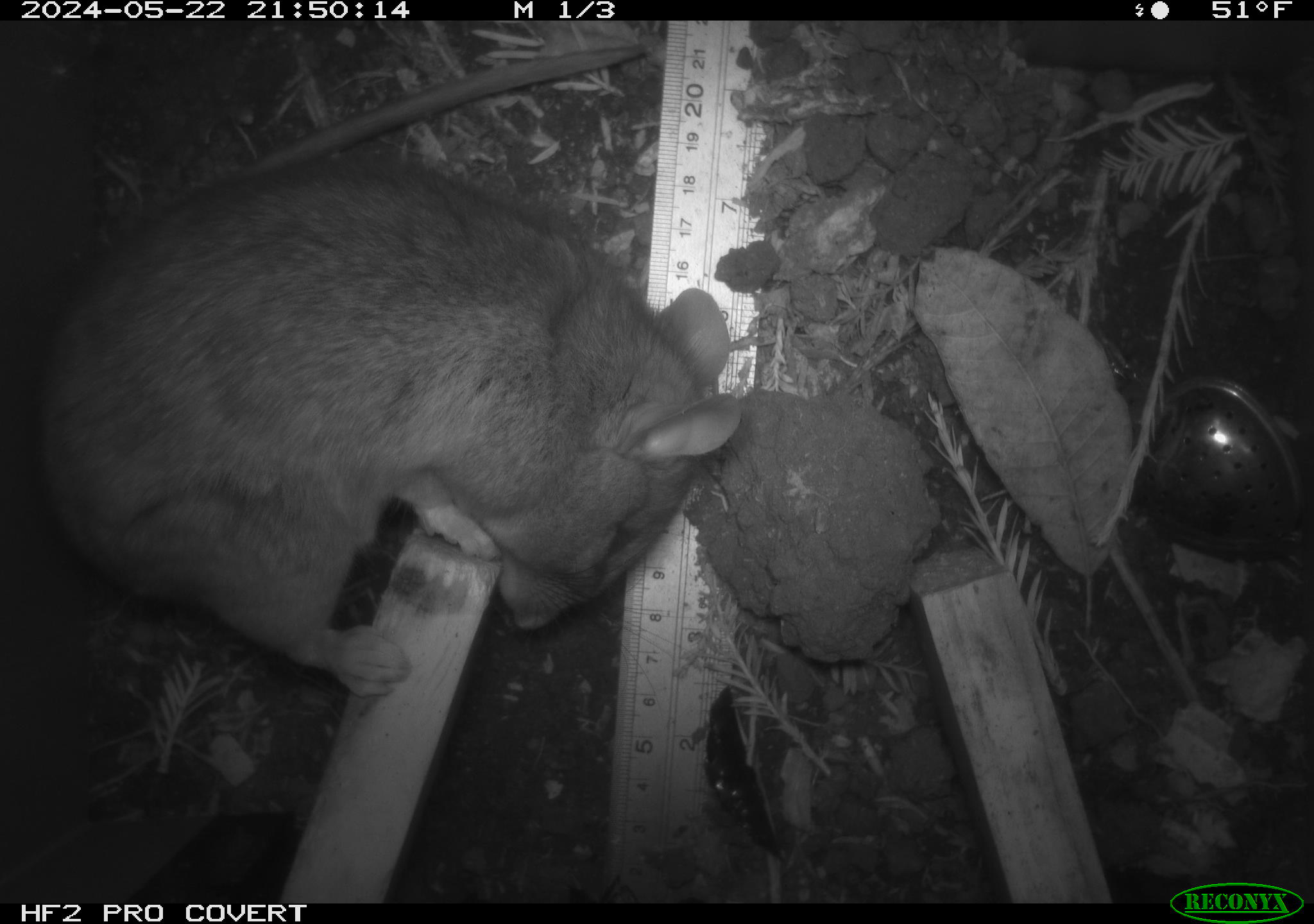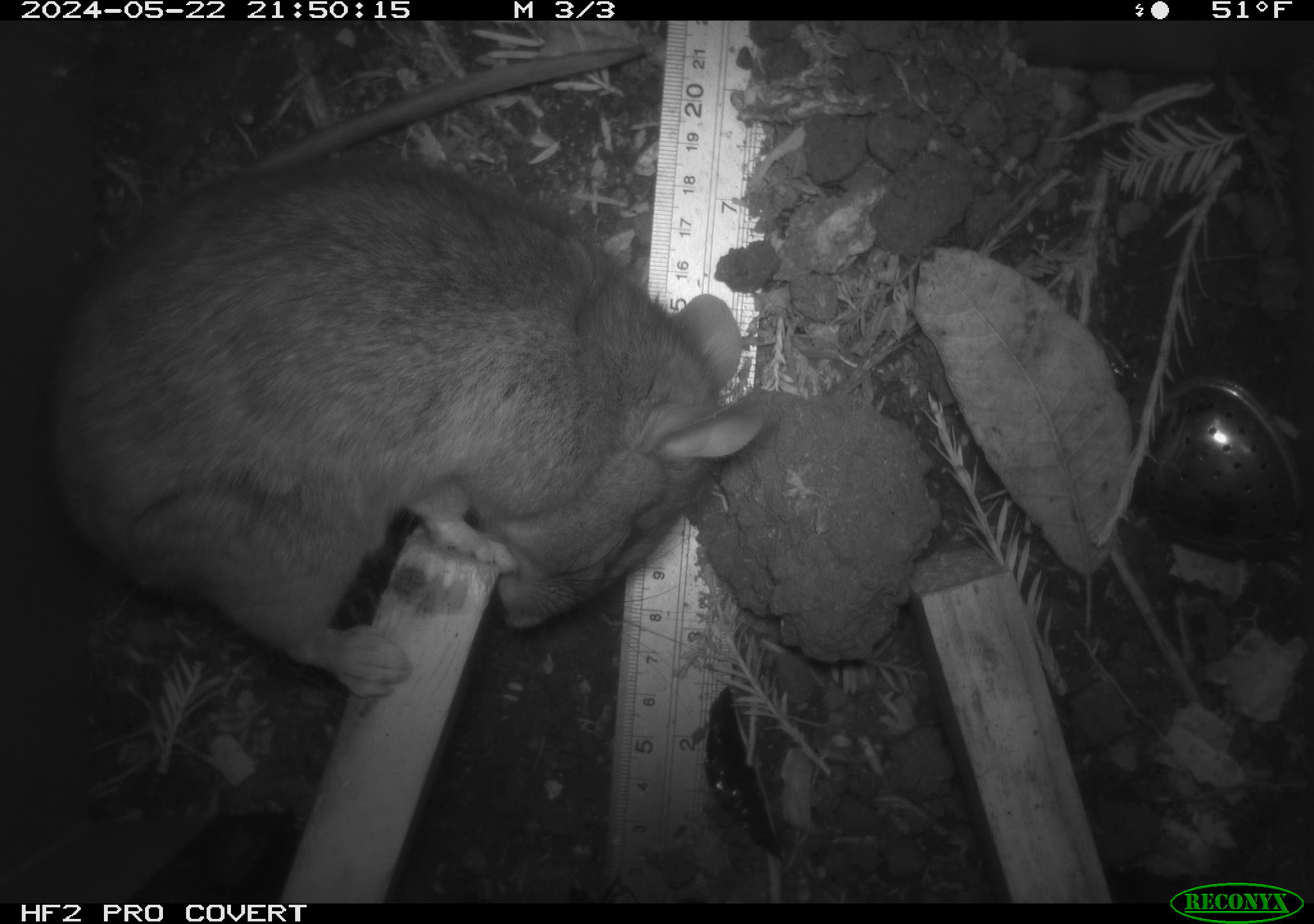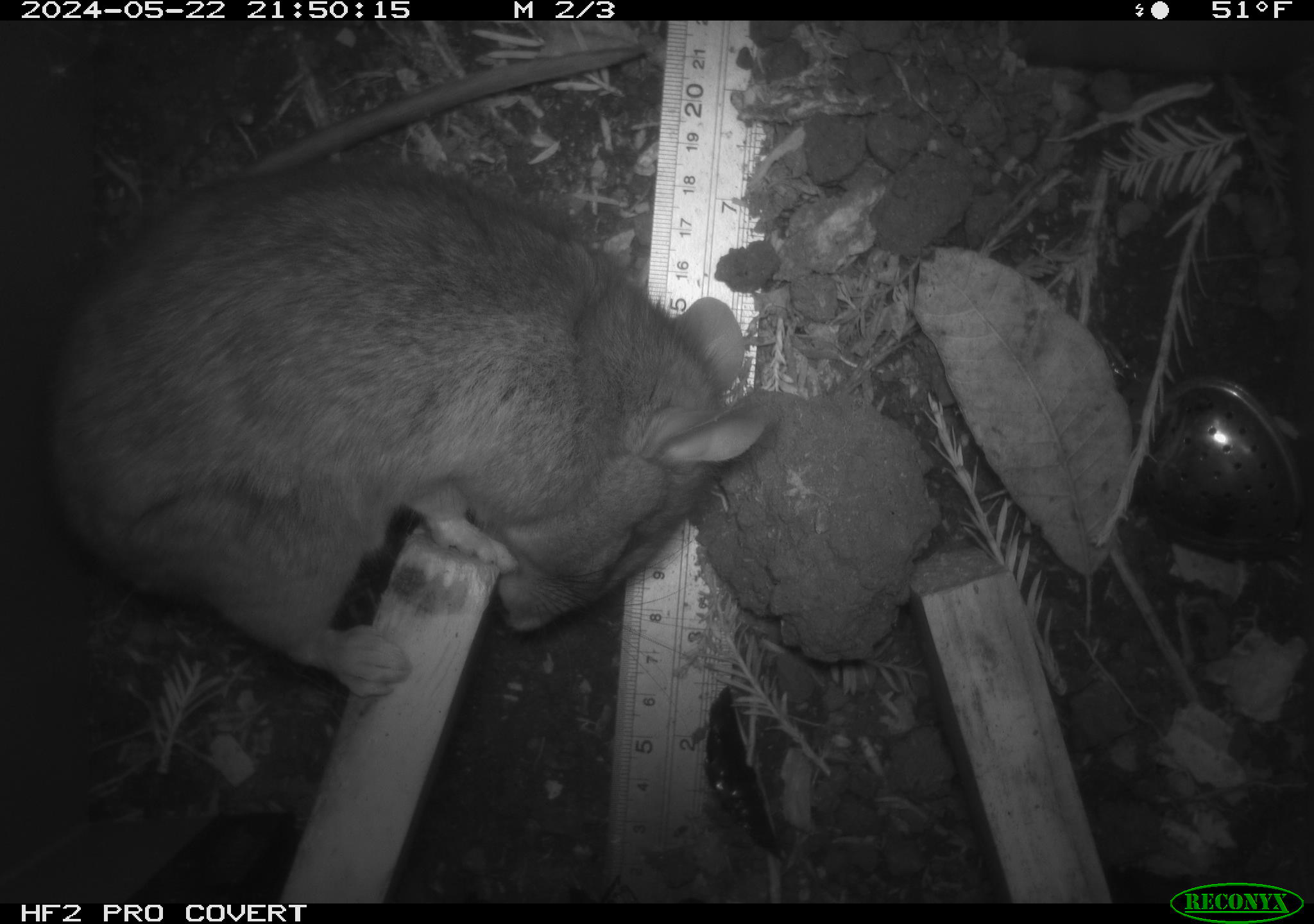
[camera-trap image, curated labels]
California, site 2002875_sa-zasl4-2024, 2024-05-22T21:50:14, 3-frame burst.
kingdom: Animalia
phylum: Chordata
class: Mammalia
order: Rodentia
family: Cricetidae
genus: Neotoma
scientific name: Neotoma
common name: pack rat or woodrat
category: neotoma species